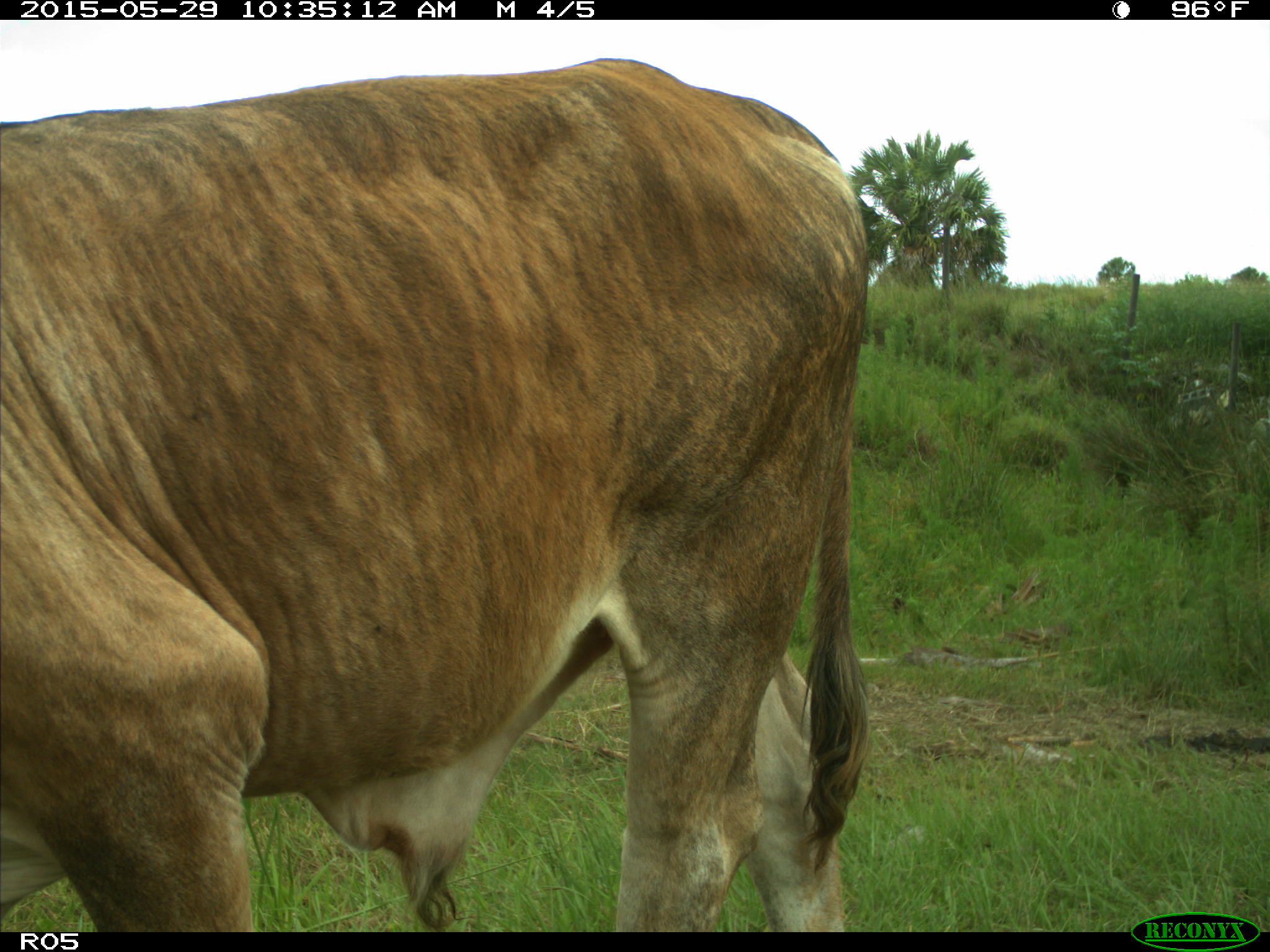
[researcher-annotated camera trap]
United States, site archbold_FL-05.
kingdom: Animalia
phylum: Chordata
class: Mammalia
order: Artiodactyla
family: Bovidae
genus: Bos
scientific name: Bos taurus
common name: domestic cow